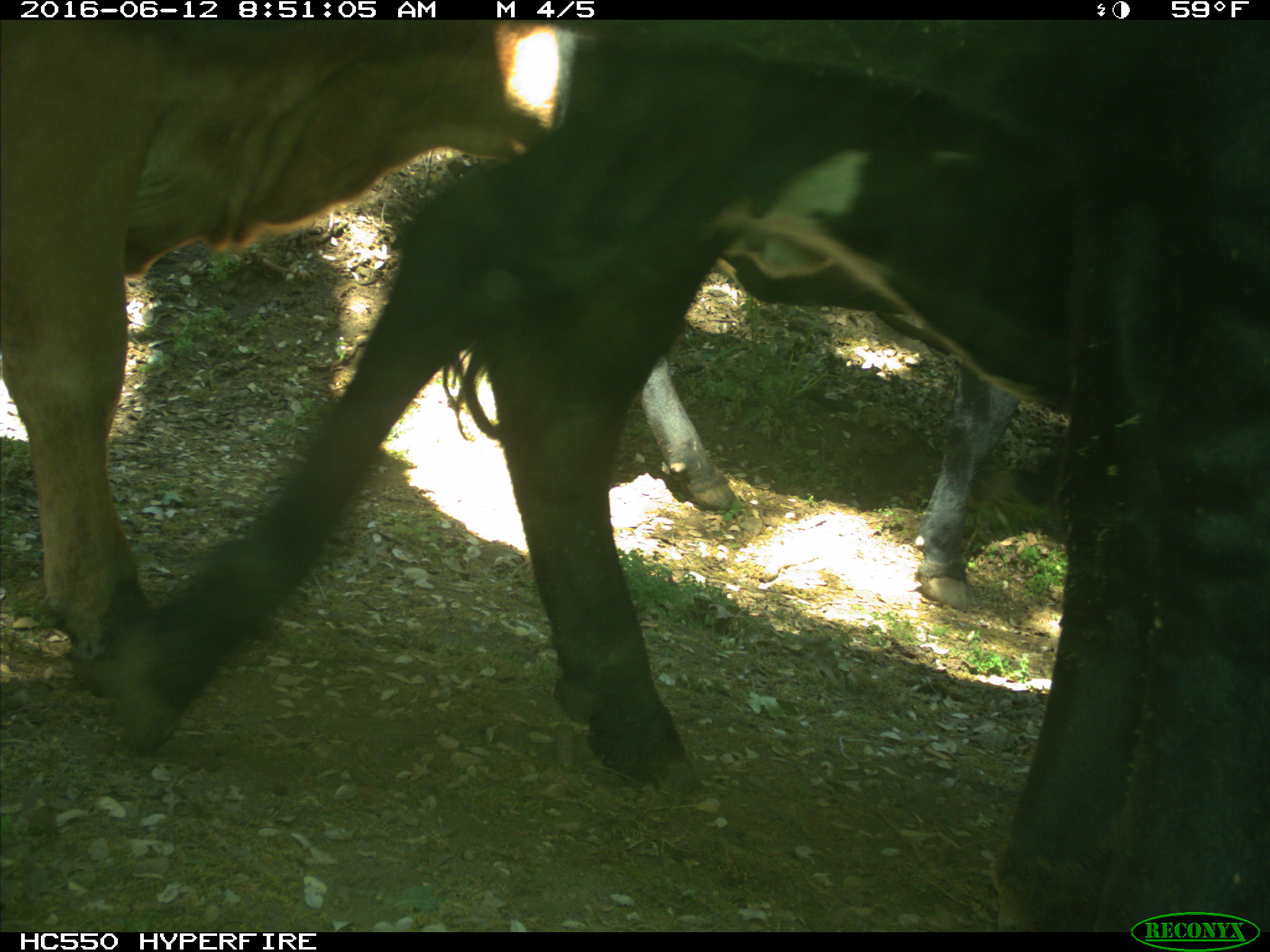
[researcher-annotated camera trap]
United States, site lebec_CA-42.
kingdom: Animalia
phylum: Chordata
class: Mammalia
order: Artiodactyla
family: Bovidae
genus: Bos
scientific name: Bos taurus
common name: domestic cow